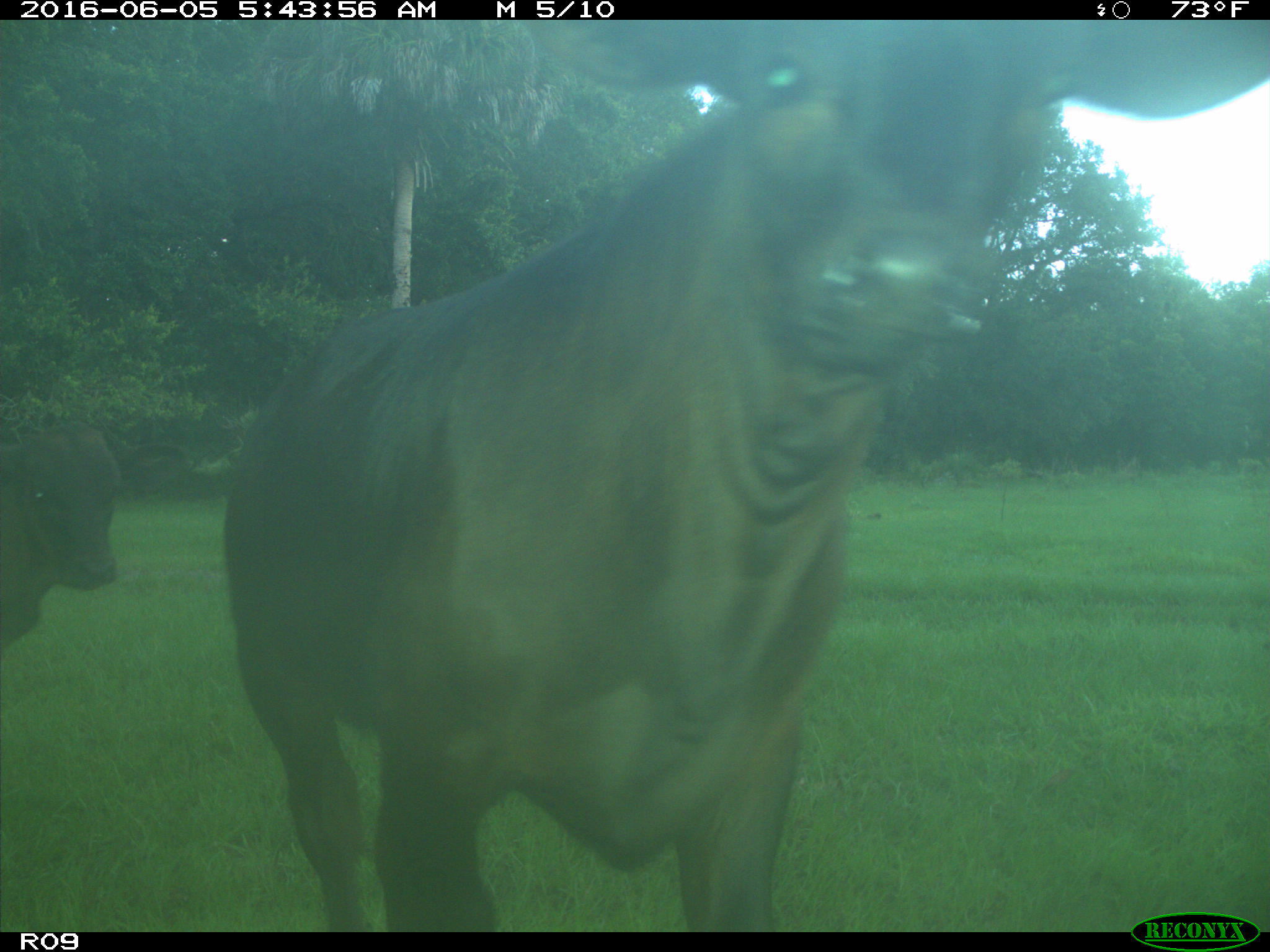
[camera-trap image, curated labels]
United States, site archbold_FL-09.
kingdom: Animalia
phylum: Chordata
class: Mammalia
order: Artiodactyla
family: Bovidae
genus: Bos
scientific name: Bos taurus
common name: domestic cow